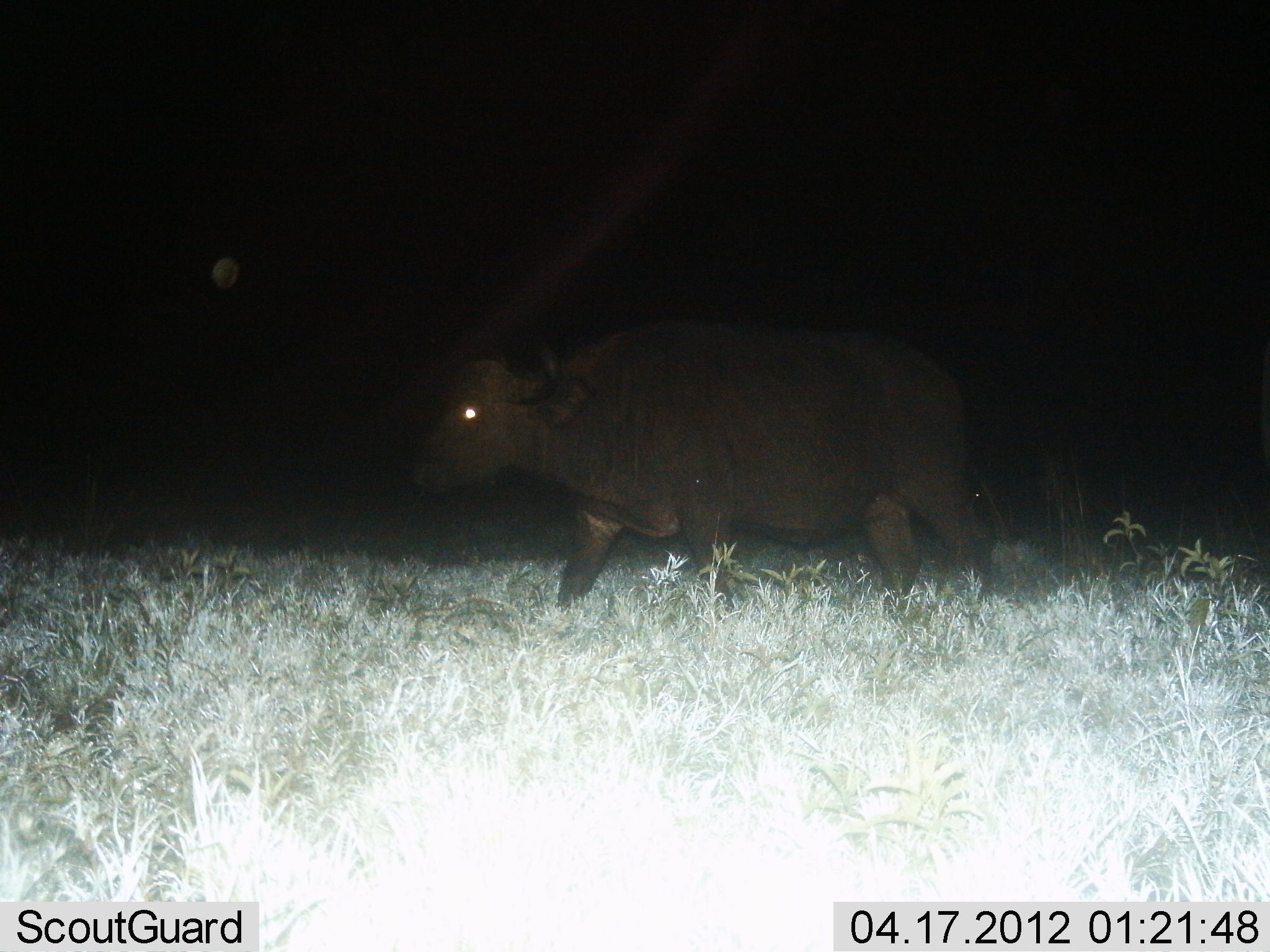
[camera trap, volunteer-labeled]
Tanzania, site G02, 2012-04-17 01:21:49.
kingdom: Animalia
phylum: Chordata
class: Mammalia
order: Artiodactyla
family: Bovidae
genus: Syncerus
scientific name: Syncerus caffer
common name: cape buffalo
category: buffalo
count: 1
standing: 5%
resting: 0%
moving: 95%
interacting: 0%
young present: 0%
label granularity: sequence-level